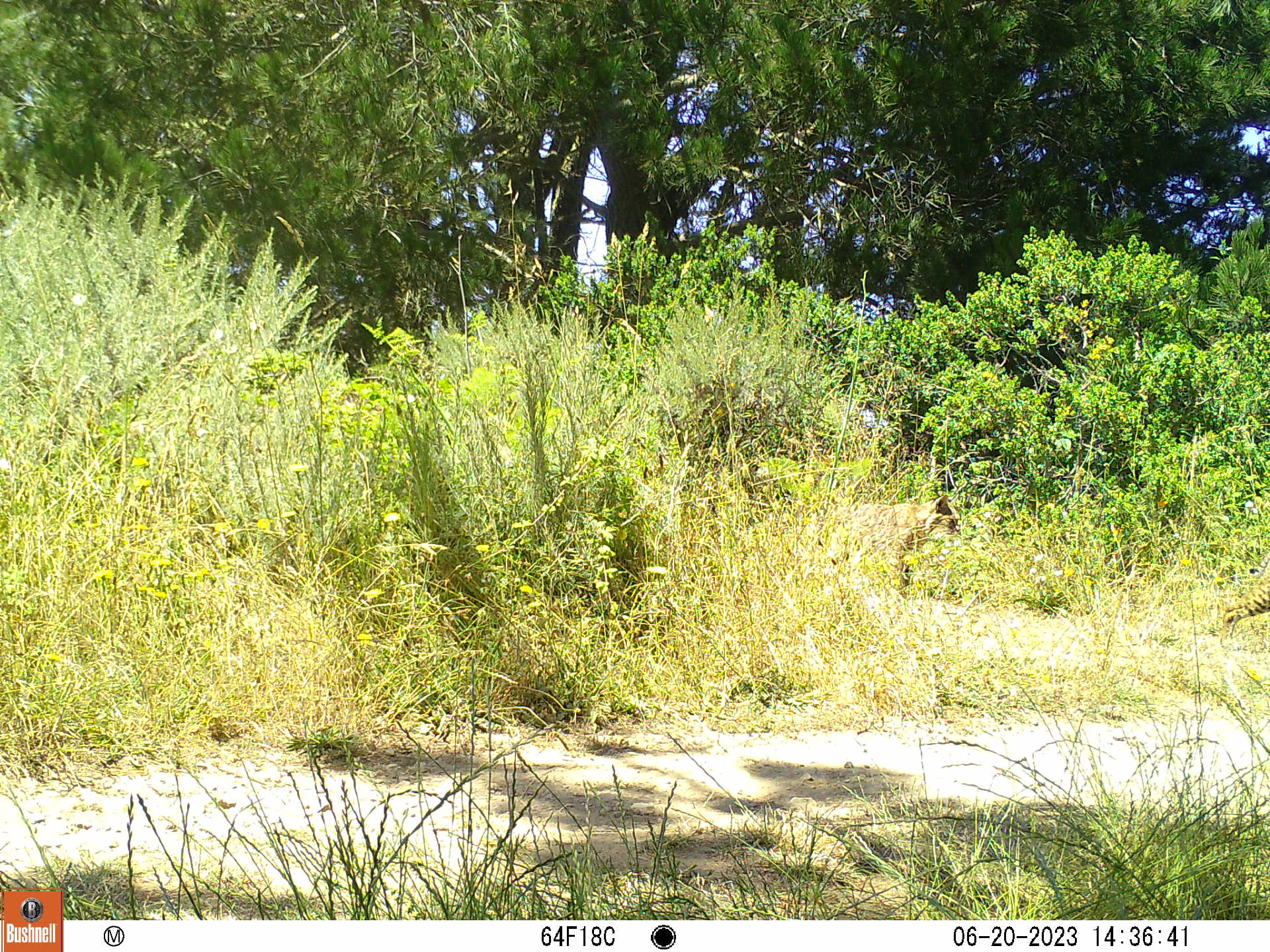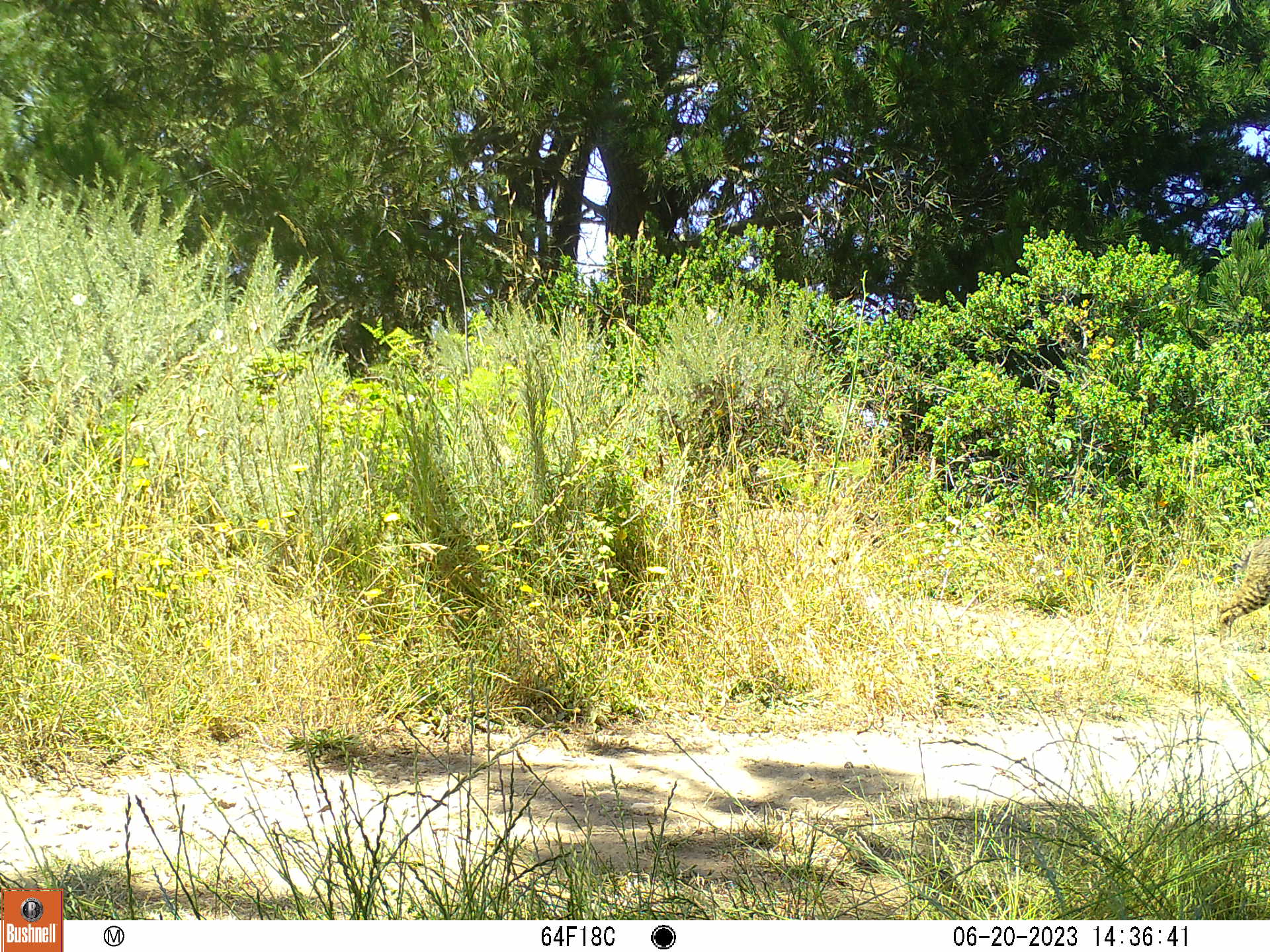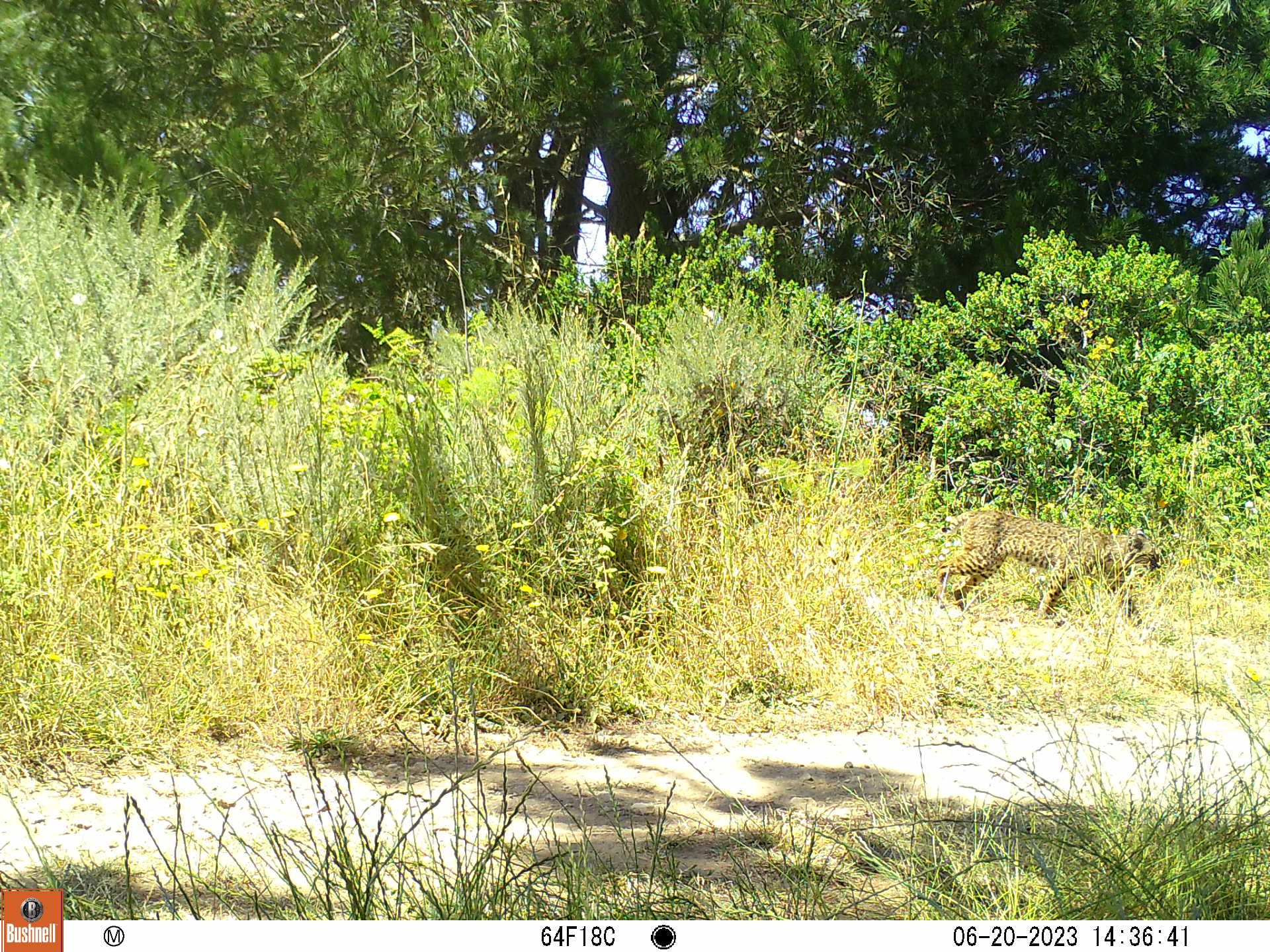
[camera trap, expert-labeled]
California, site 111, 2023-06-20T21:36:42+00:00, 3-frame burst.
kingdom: Animalia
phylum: Chordata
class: Mammalia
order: Carnivora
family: Felidae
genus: Lynx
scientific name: Lynx rufus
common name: bobcat